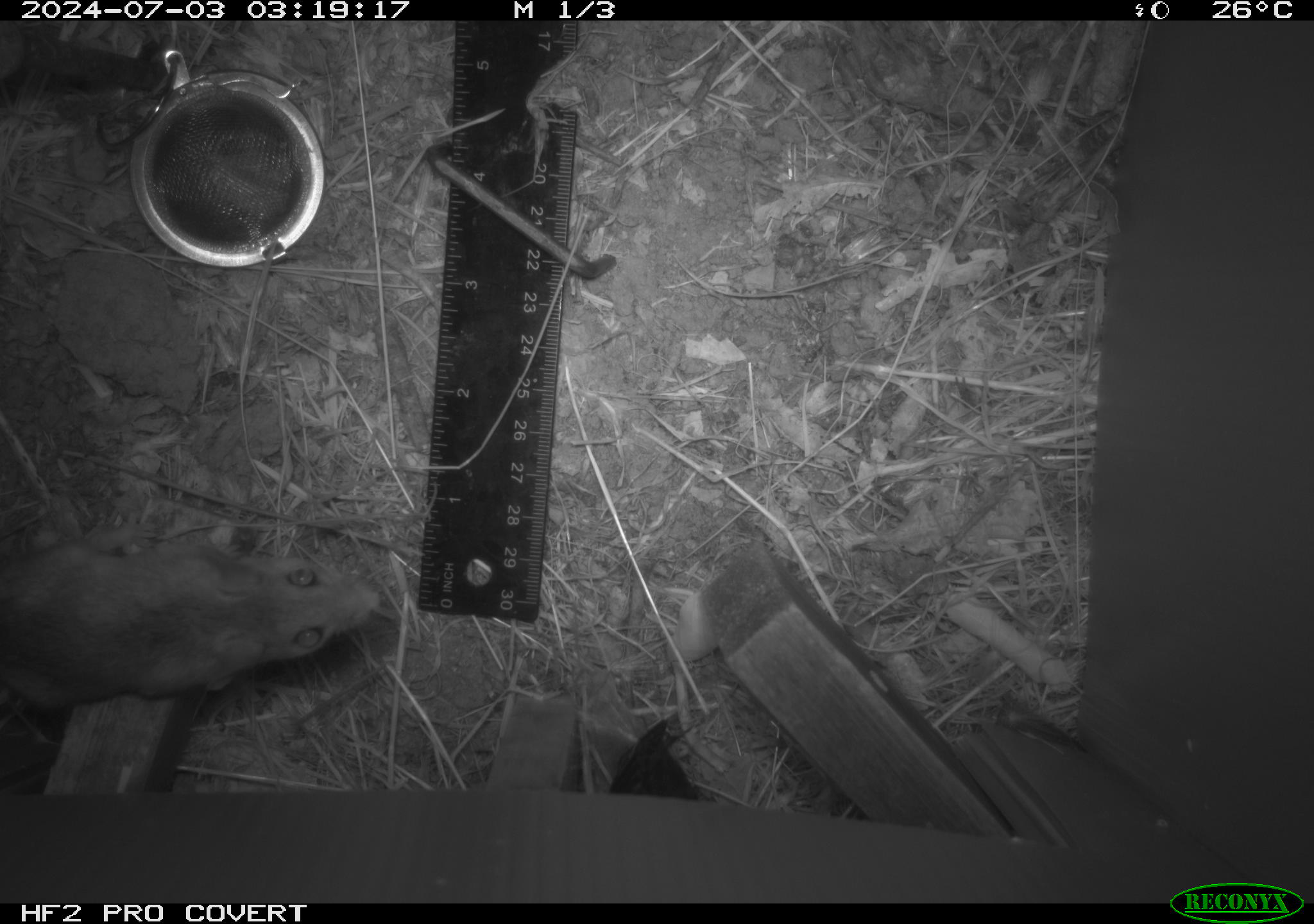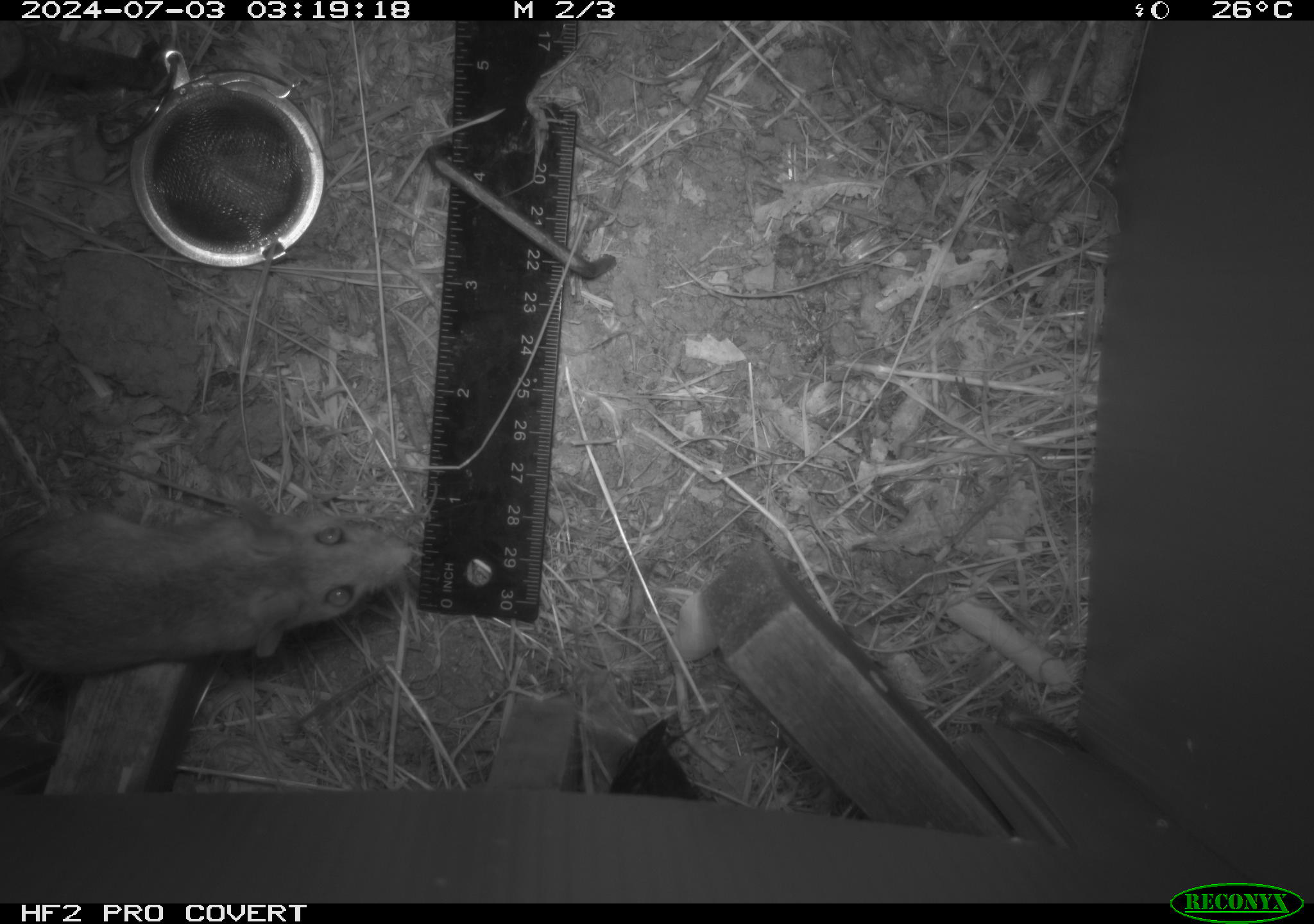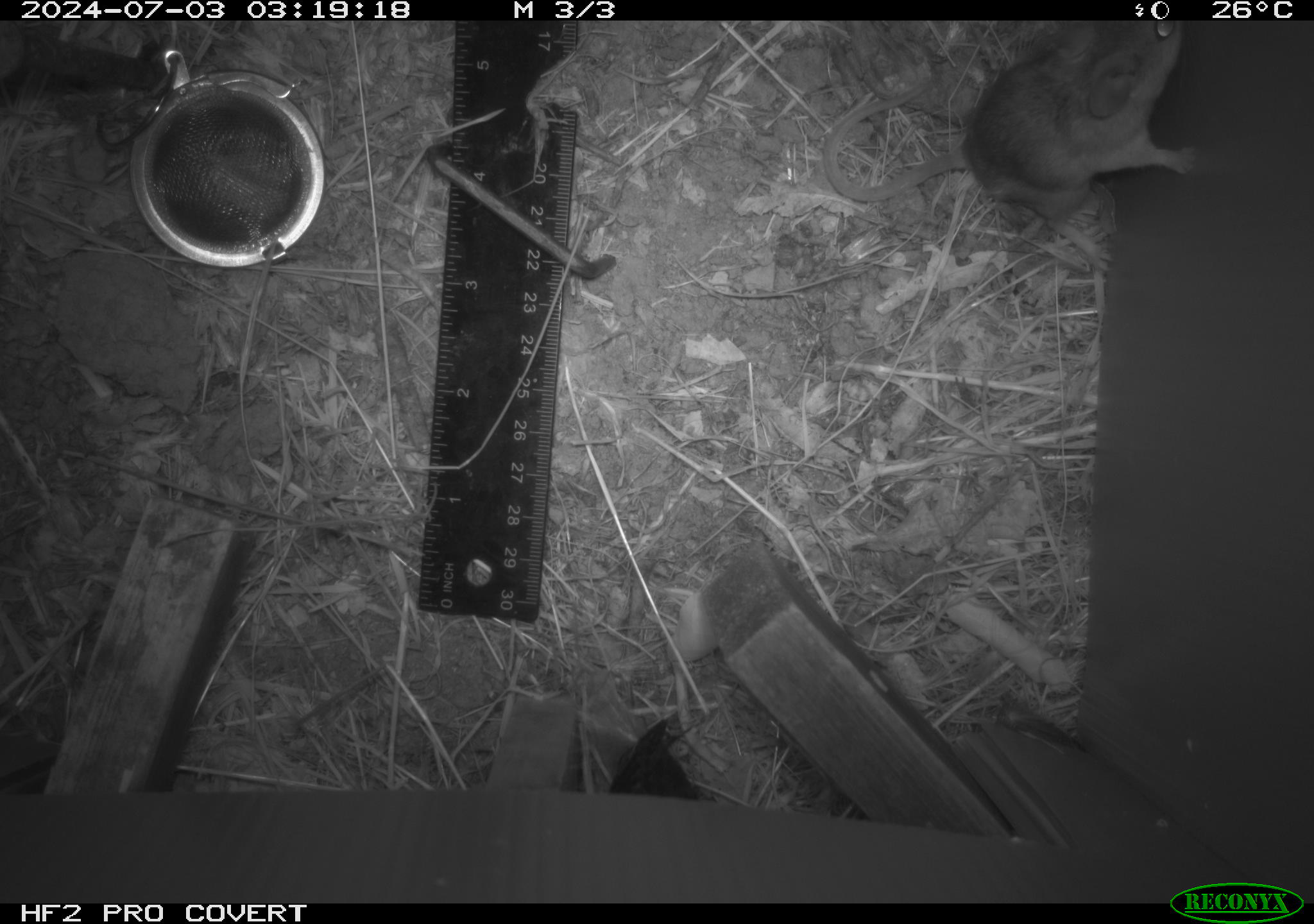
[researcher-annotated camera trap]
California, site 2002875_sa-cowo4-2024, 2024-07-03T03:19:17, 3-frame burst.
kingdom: Animalia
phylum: Chordata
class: Mammalia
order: Rodentia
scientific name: Rodentia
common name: rodent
Rodent (Rodentia).